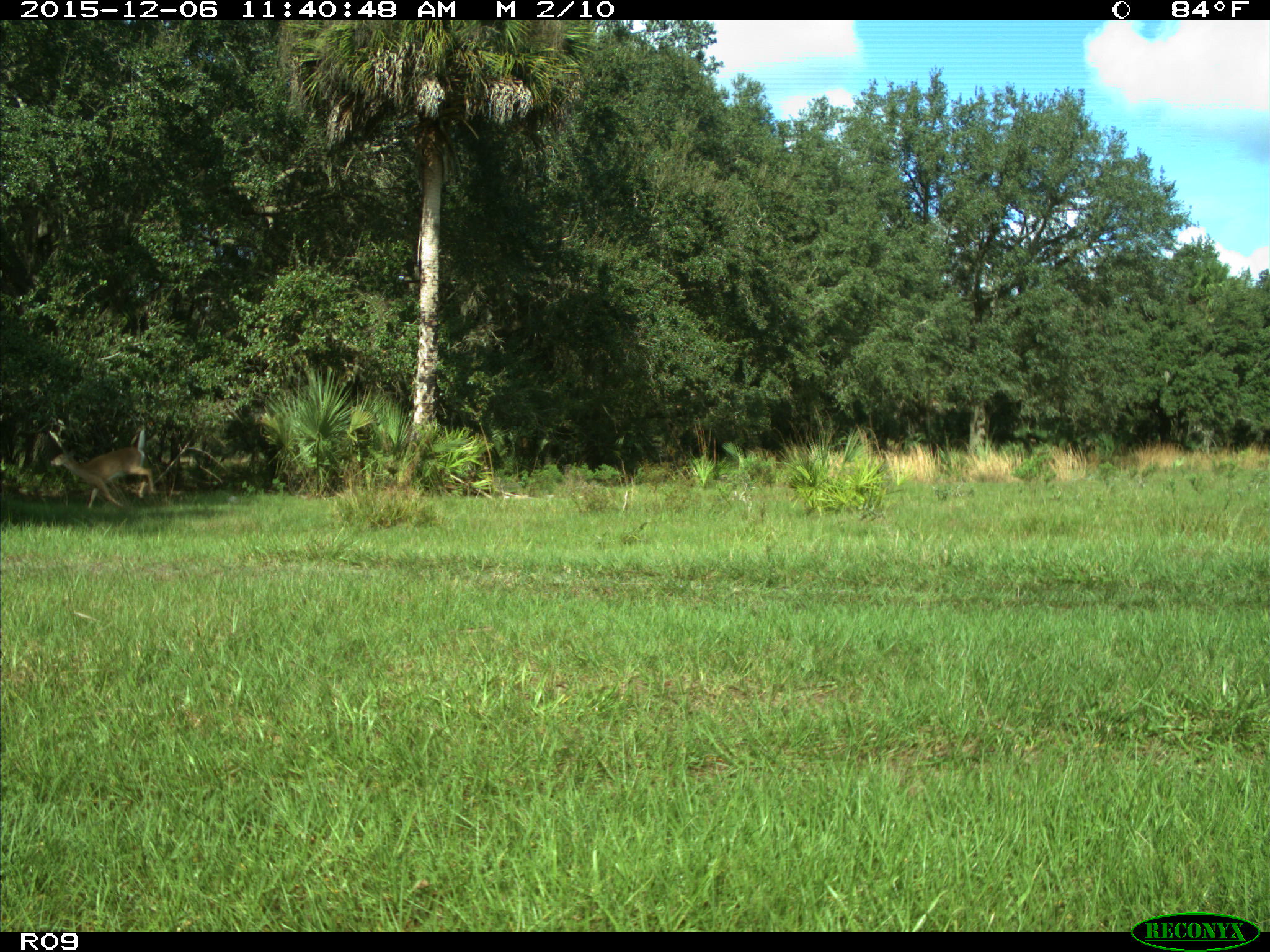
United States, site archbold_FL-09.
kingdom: Animalia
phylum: Chordata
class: Mammalia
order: Artiodactyla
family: Cervidae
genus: Odocoileus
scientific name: Odocoileus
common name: deer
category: unidentified deer